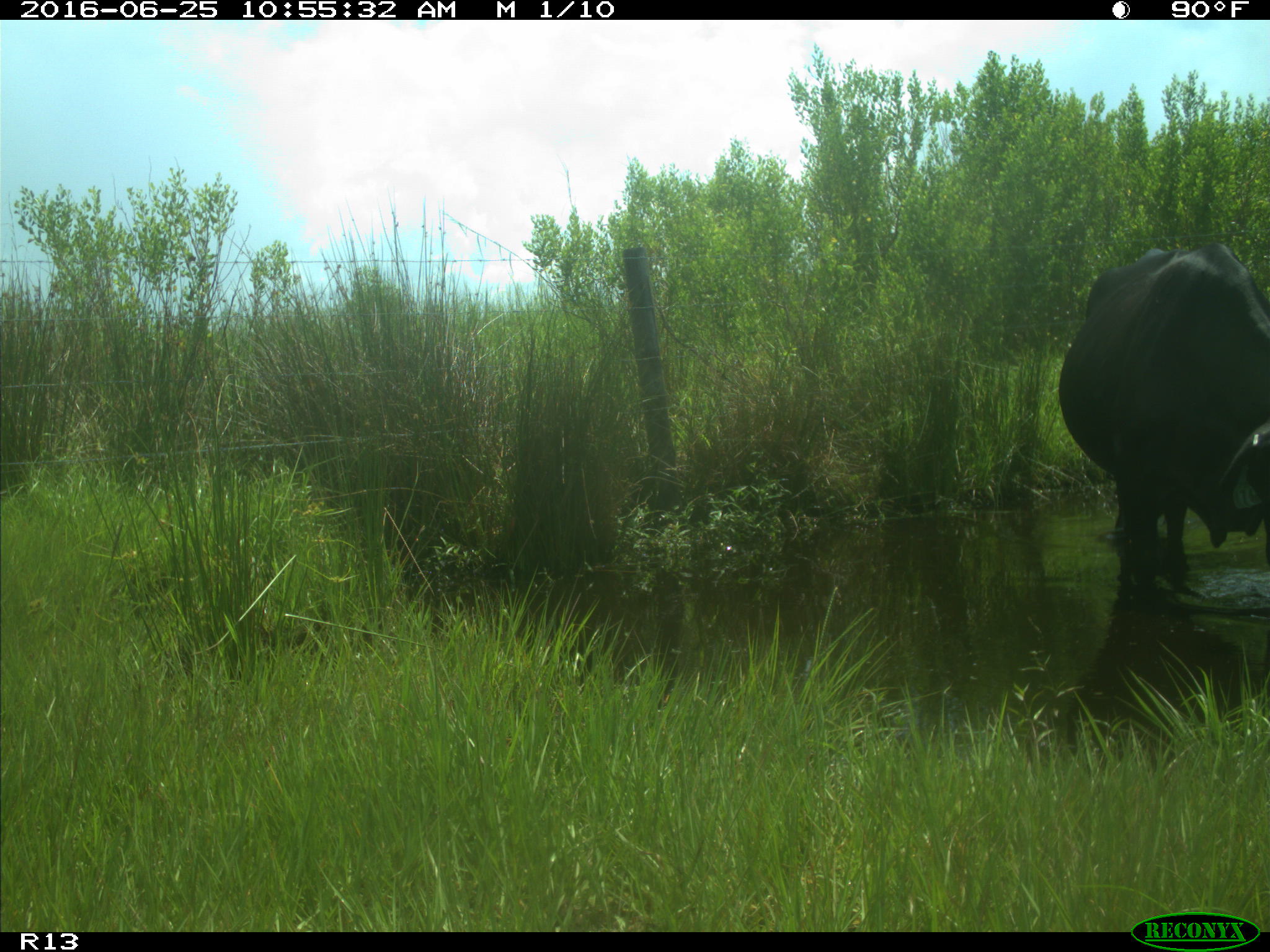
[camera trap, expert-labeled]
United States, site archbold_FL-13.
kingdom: Animalia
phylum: Chordata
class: Mammalia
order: Artiodactyla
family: Bovidae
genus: Bos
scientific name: Bos taurus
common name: domestic cow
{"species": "Bos taurus (domestic cow)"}